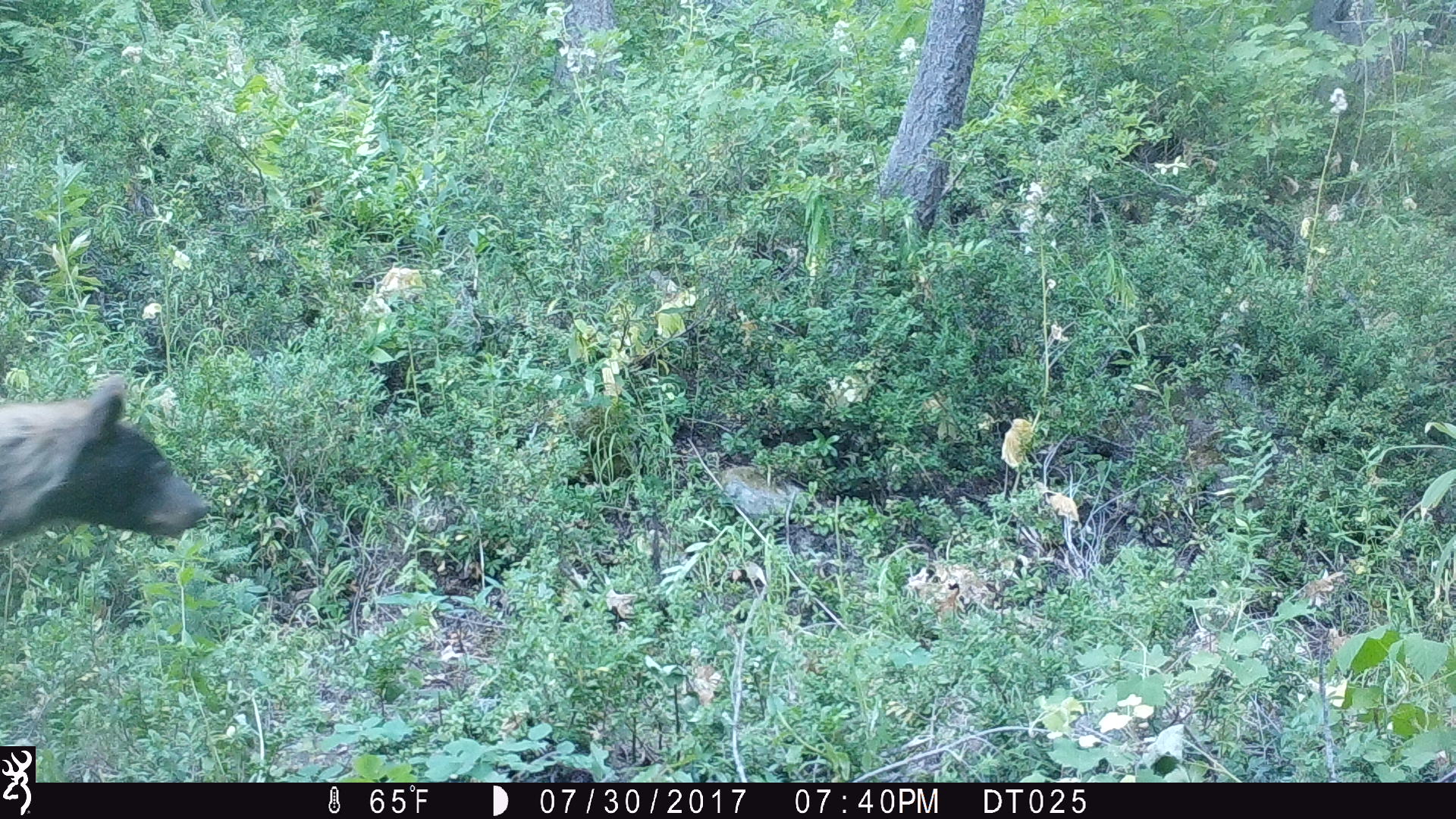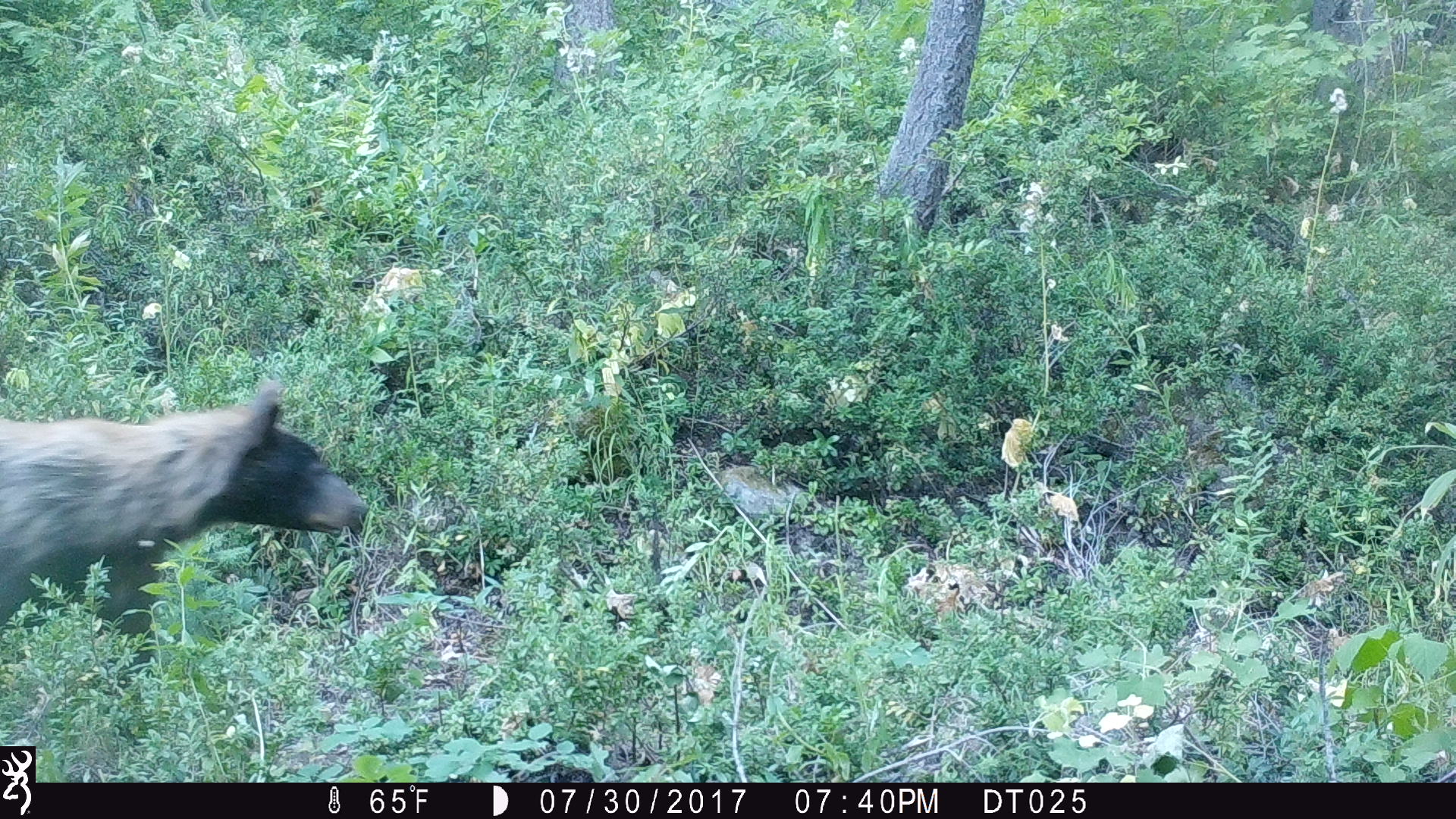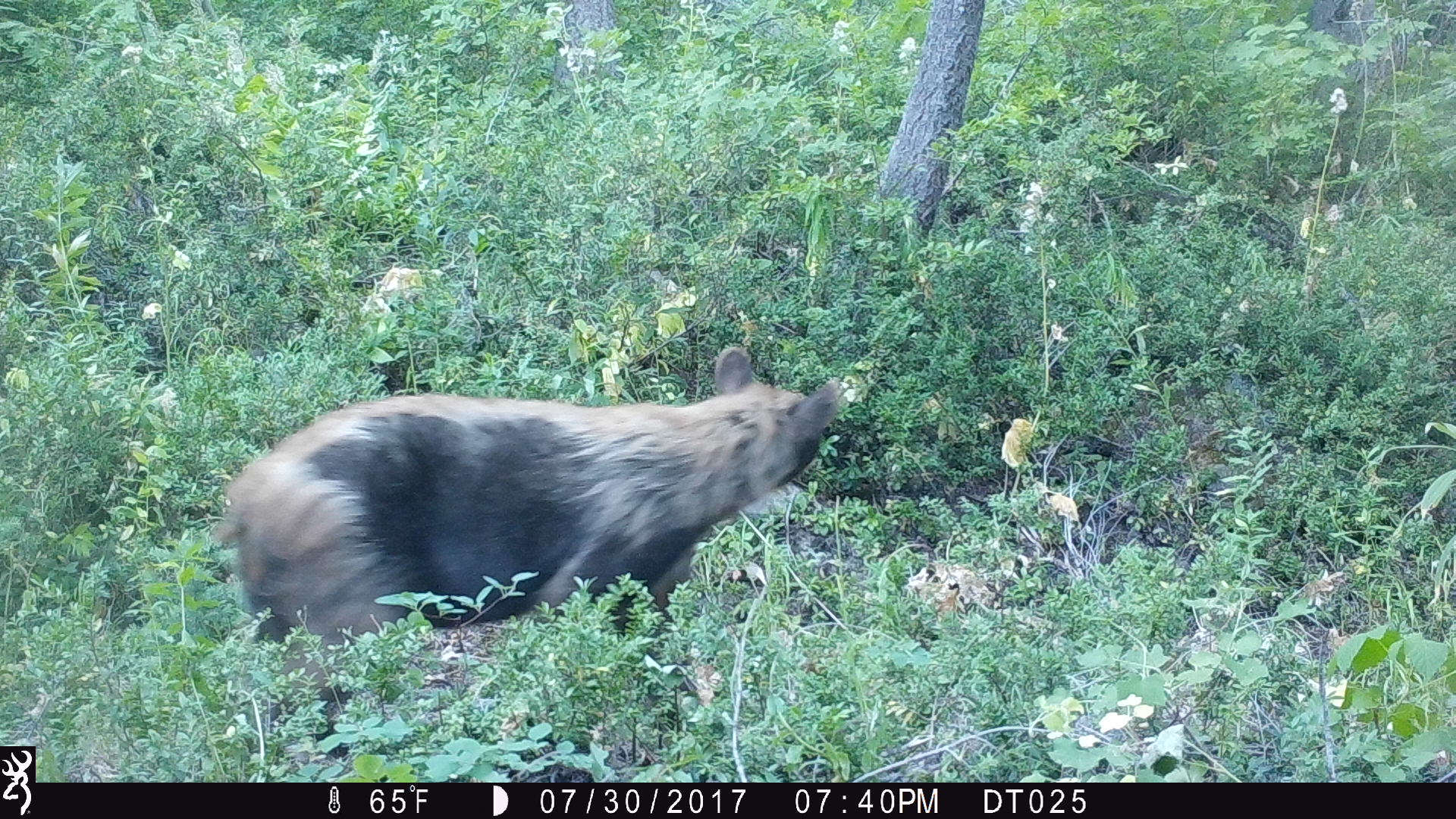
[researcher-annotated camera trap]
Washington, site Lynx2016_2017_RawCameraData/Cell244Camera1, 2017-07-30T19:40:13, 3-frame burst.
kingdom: Animalia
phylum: Chordata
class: Mammalia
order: Carnivora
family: Ursidae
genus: Ursus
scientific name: Ursus americanus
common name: american black bear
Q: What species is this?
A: Ursus americanus (american black bear).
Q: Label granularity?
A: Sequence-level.